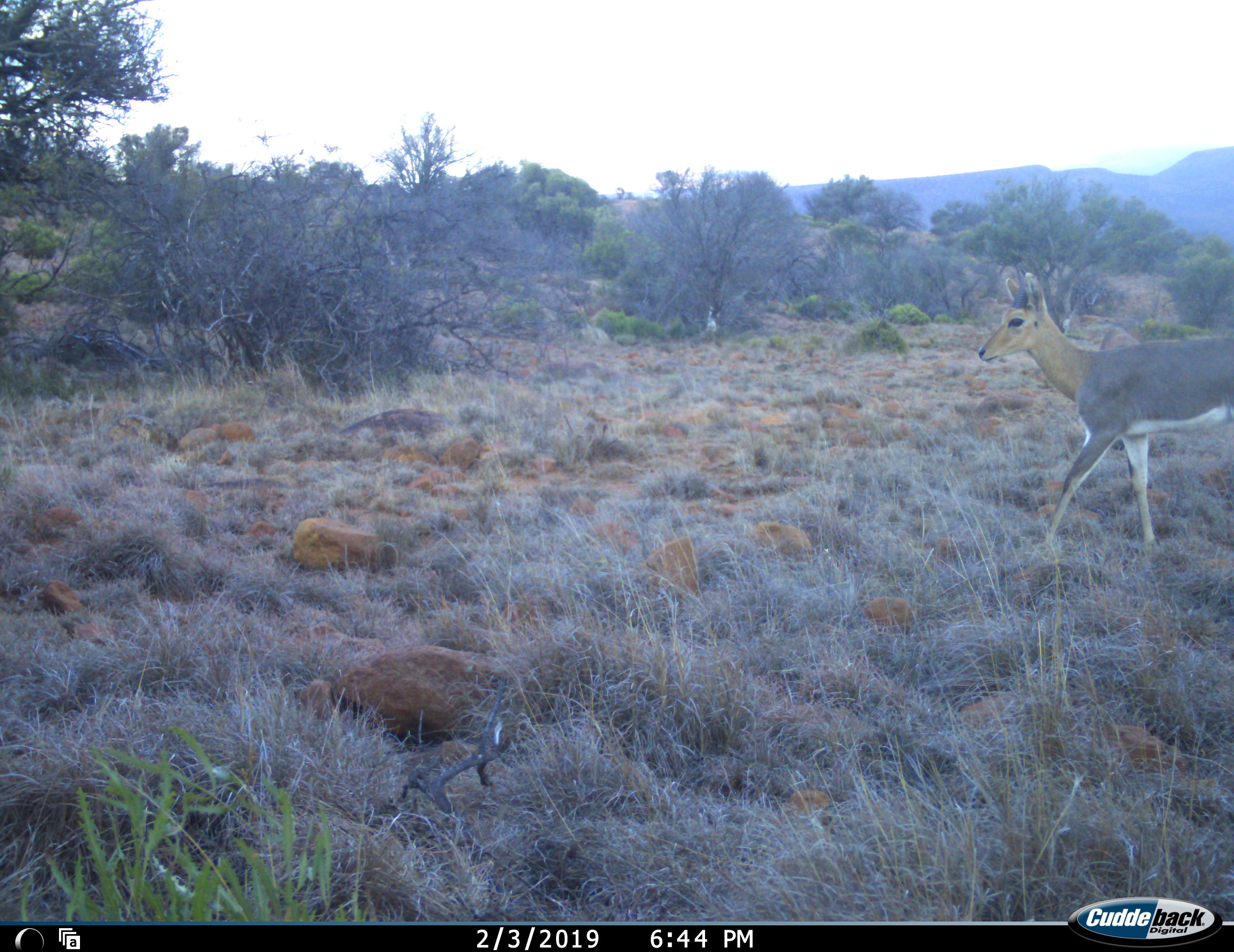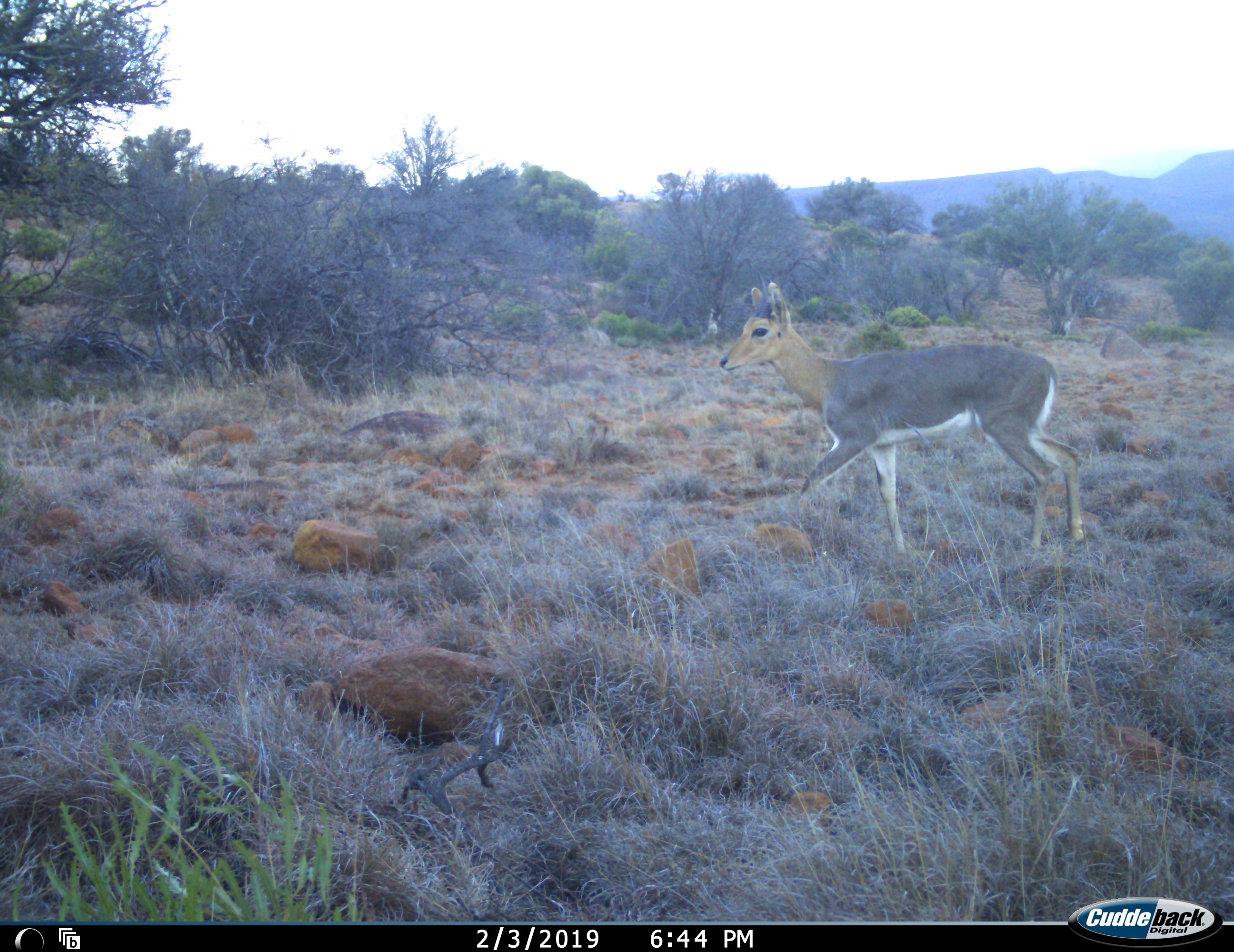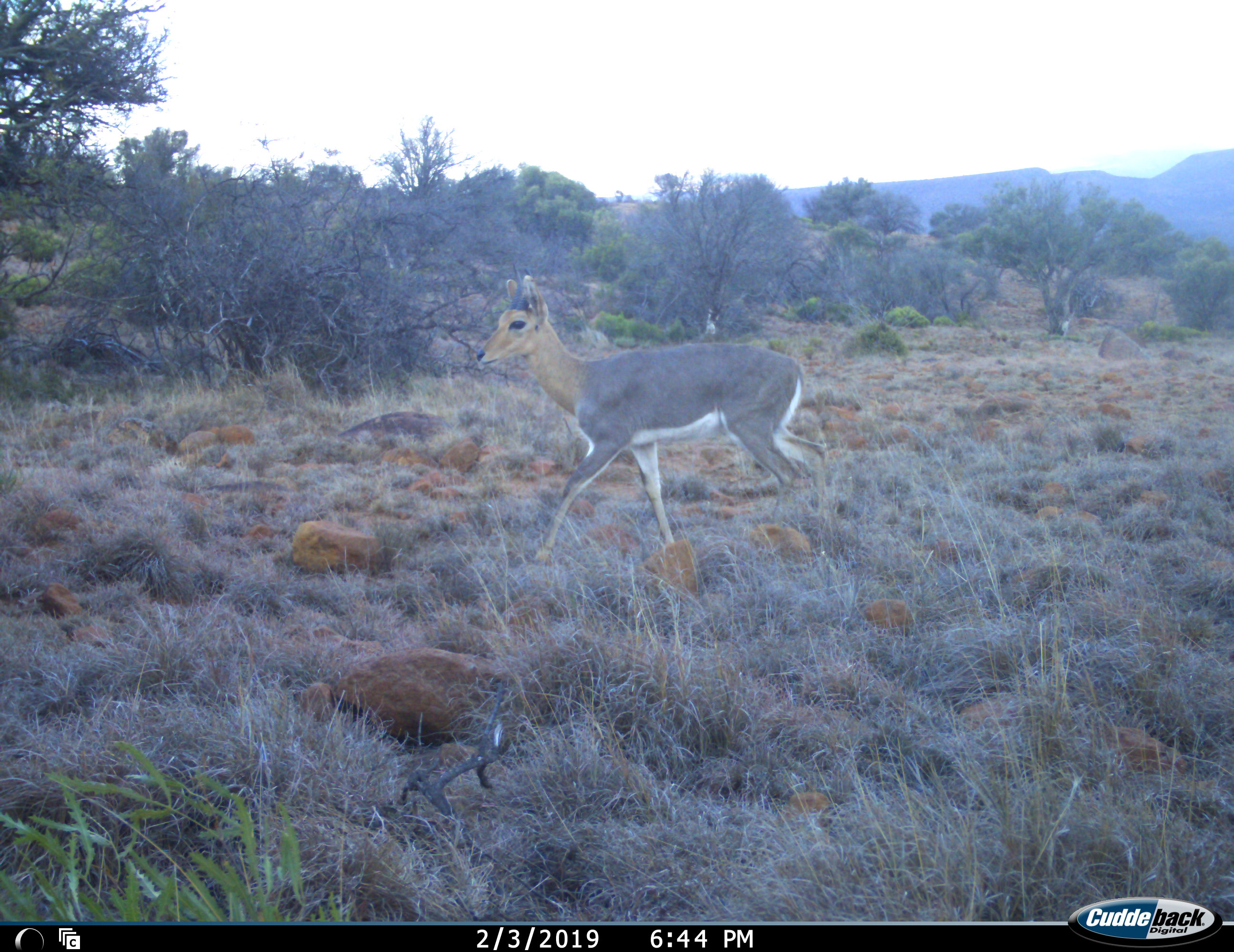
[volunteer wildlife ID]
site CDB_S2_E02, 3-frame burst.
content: unidentified animal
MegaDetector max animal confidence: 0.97